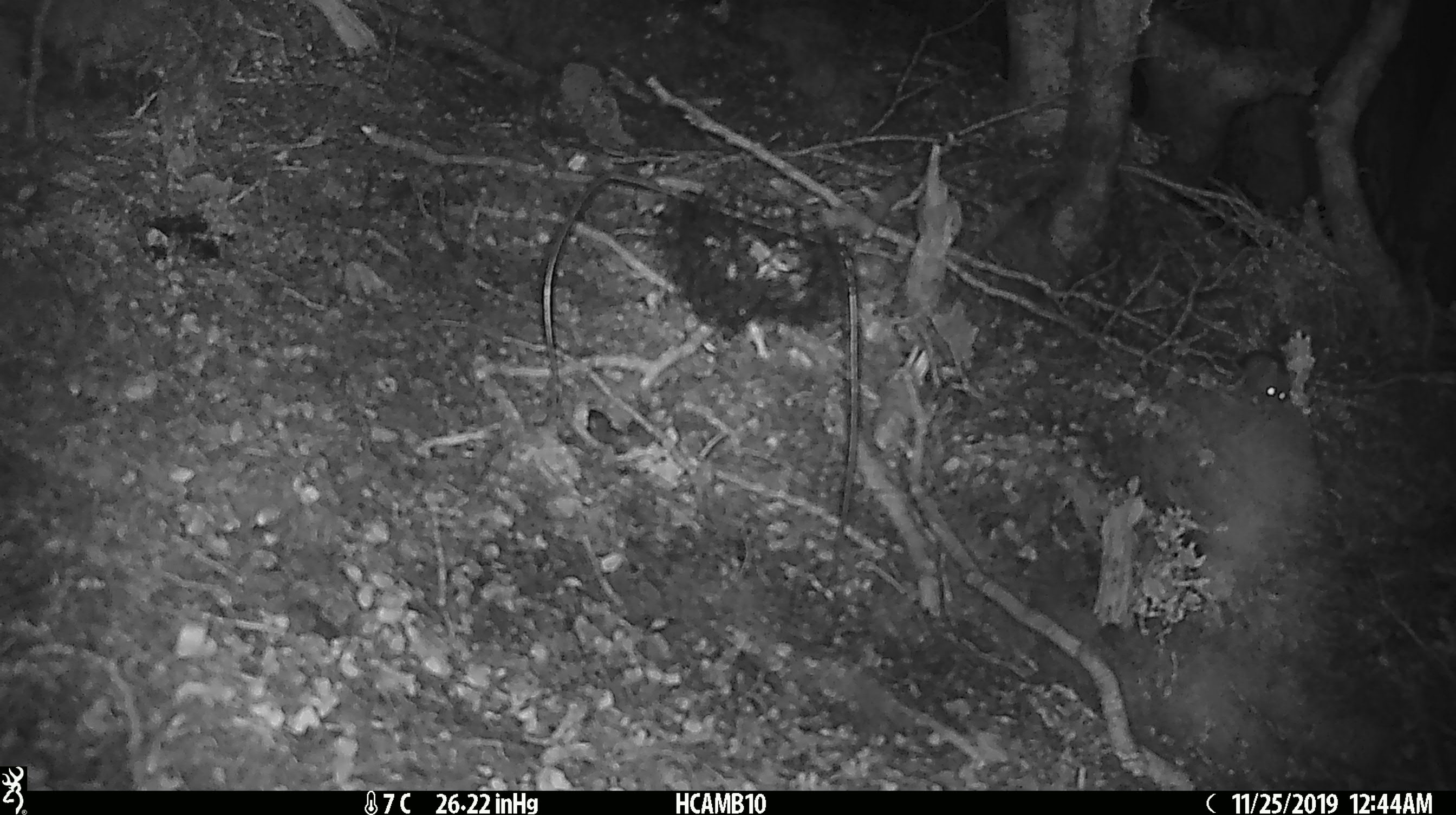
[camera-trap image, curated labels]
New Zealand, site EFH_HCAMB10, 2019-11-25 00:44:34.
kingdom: Animalia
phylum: Chordata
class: Mammalia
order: Rodentia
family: Muridae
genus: Mus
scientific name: Mus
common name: mouse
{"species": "mouse (Mus)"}